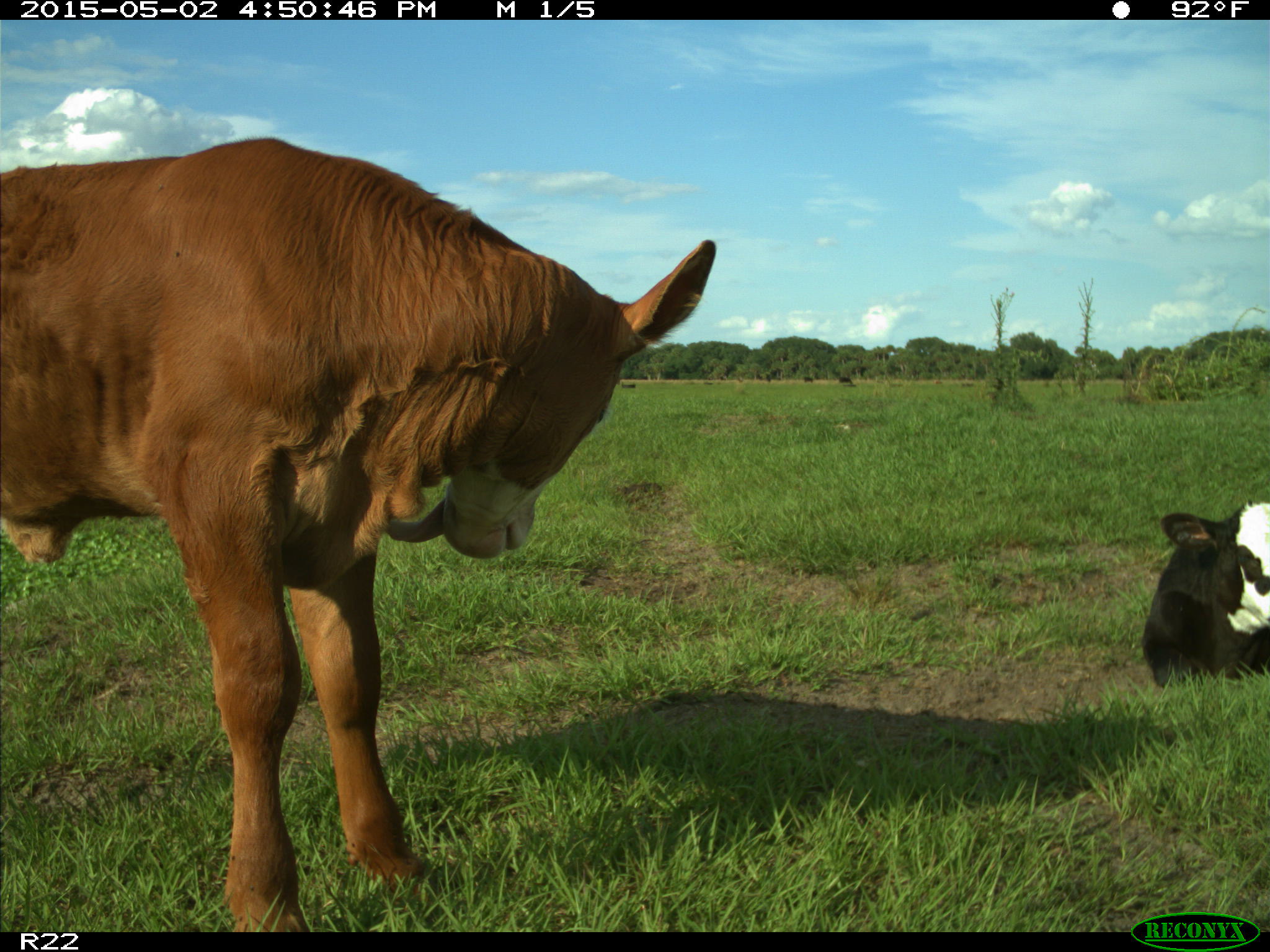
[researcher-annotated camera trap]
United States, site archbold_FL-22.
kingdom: Animalia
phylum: Chordata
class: Mammalia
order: Artiodactyla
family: Bovidae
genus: Bos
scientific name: Bos taurus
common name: domestic cow